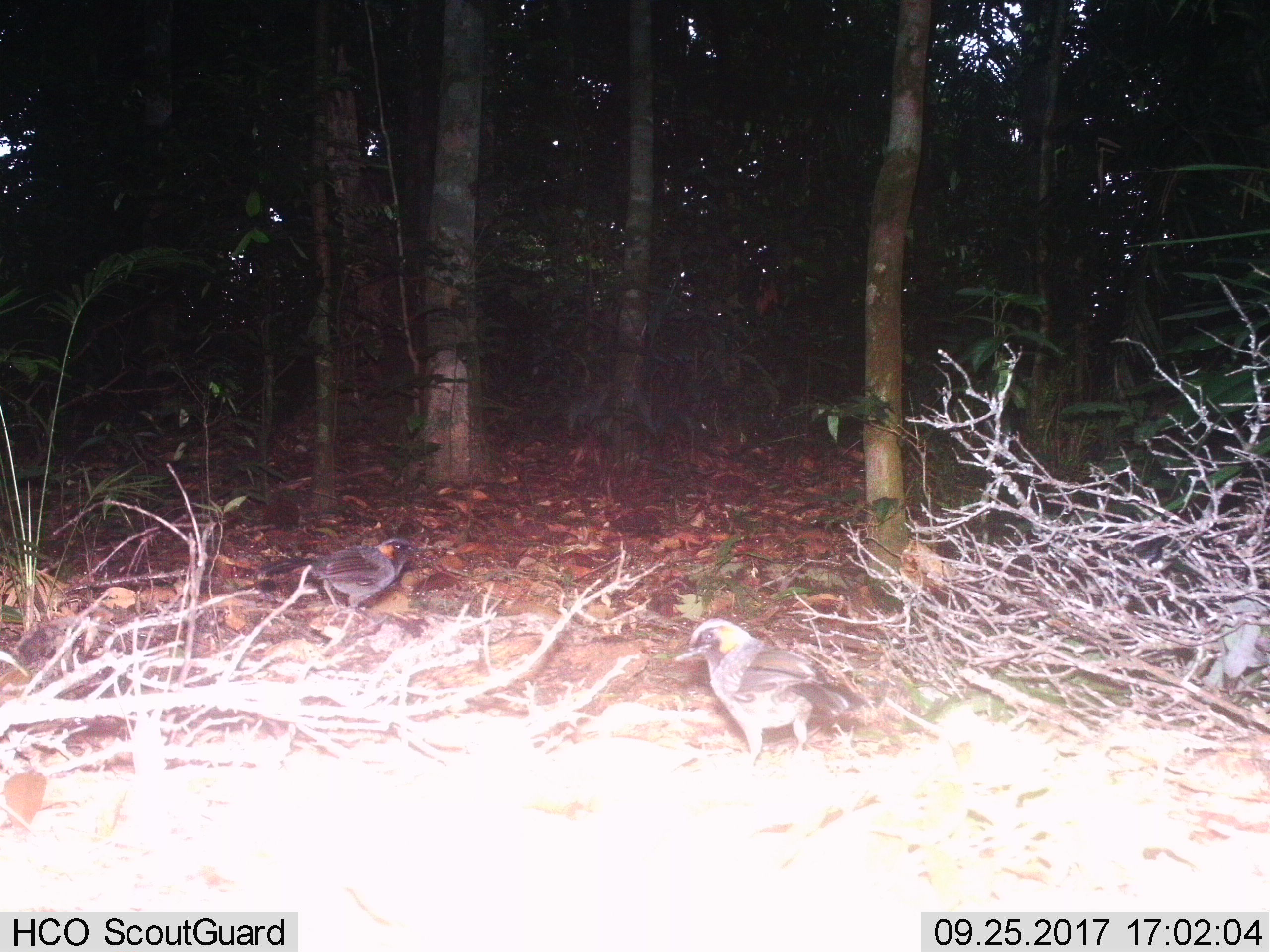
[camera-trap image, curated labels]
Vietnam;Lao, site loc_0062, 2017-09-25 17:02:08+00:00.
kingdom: Animalia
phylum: Chordata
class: Aves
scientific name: Aves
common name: bird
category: unidentified bird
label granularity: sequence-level